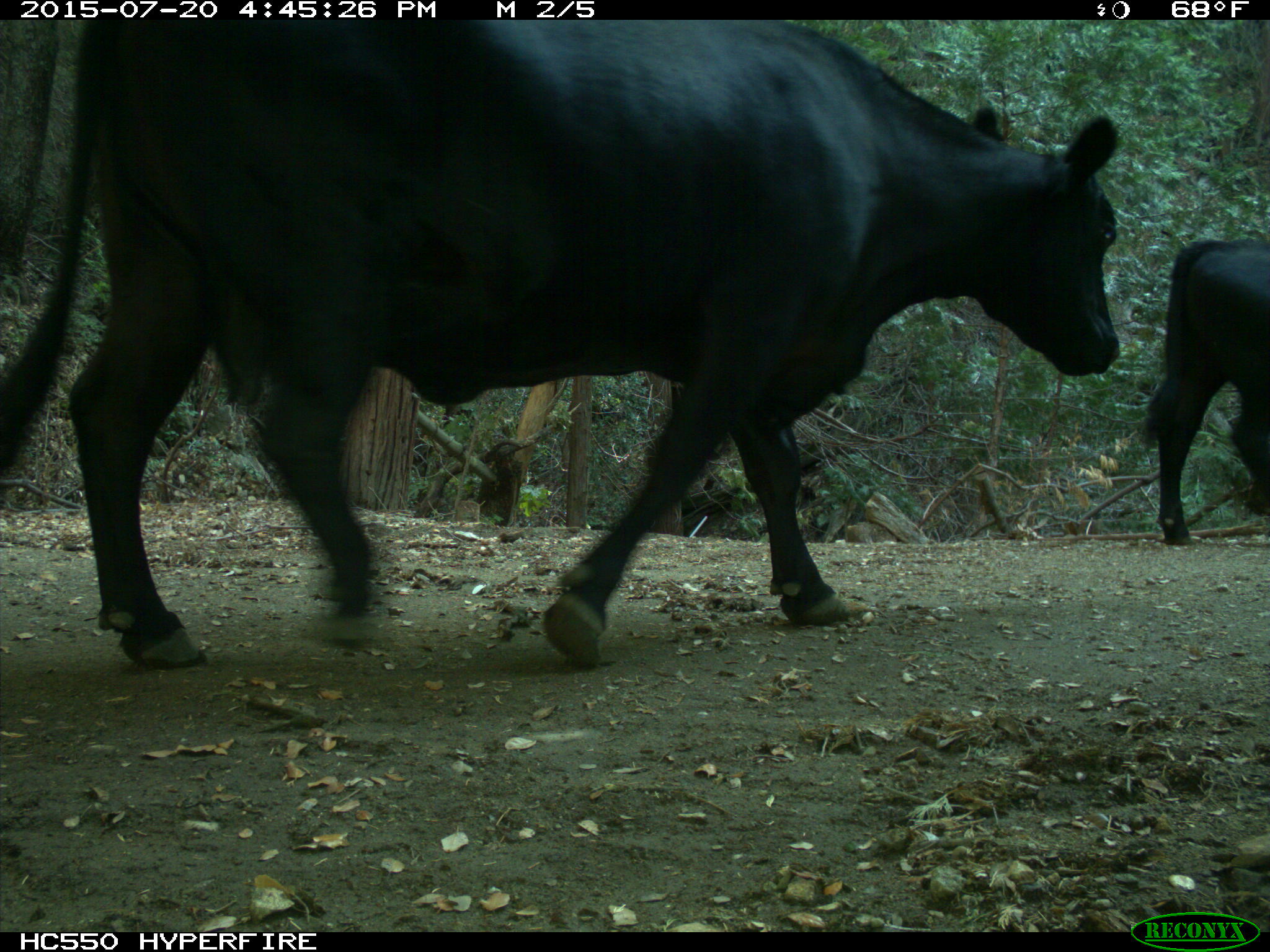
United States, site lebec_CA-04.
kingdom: Animalia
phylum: Chordata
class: Mammalia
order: Artiodactyla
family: Bovidae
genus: Bos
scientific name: Bos taurus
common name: domestic cow